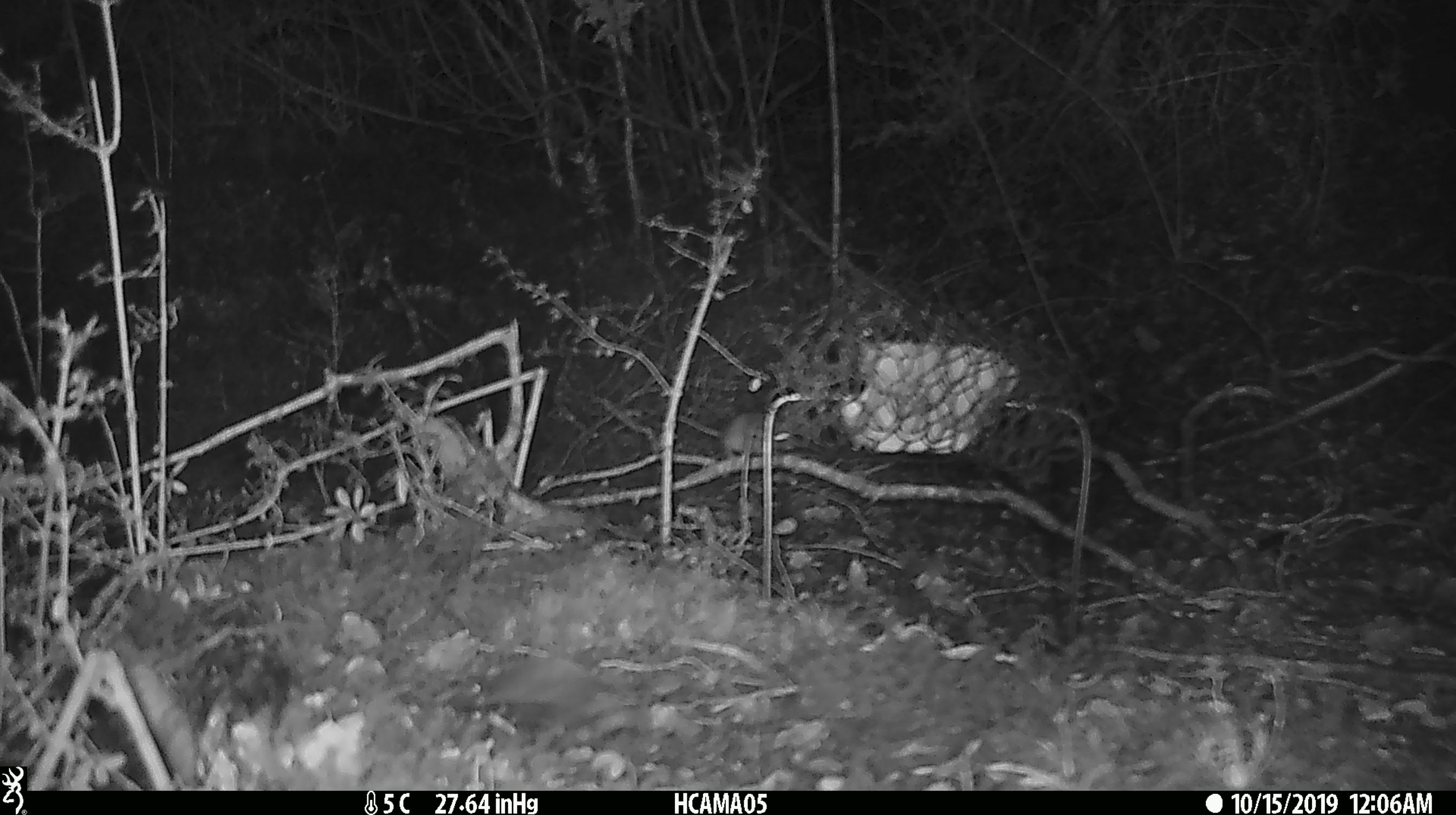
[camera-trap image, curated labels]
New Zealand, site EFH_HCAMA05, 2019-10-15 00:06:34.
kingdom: Animalia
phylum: Chordata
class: Mammalia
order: Rodentia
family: Muridae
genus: Mus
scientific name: Mus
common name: mouse